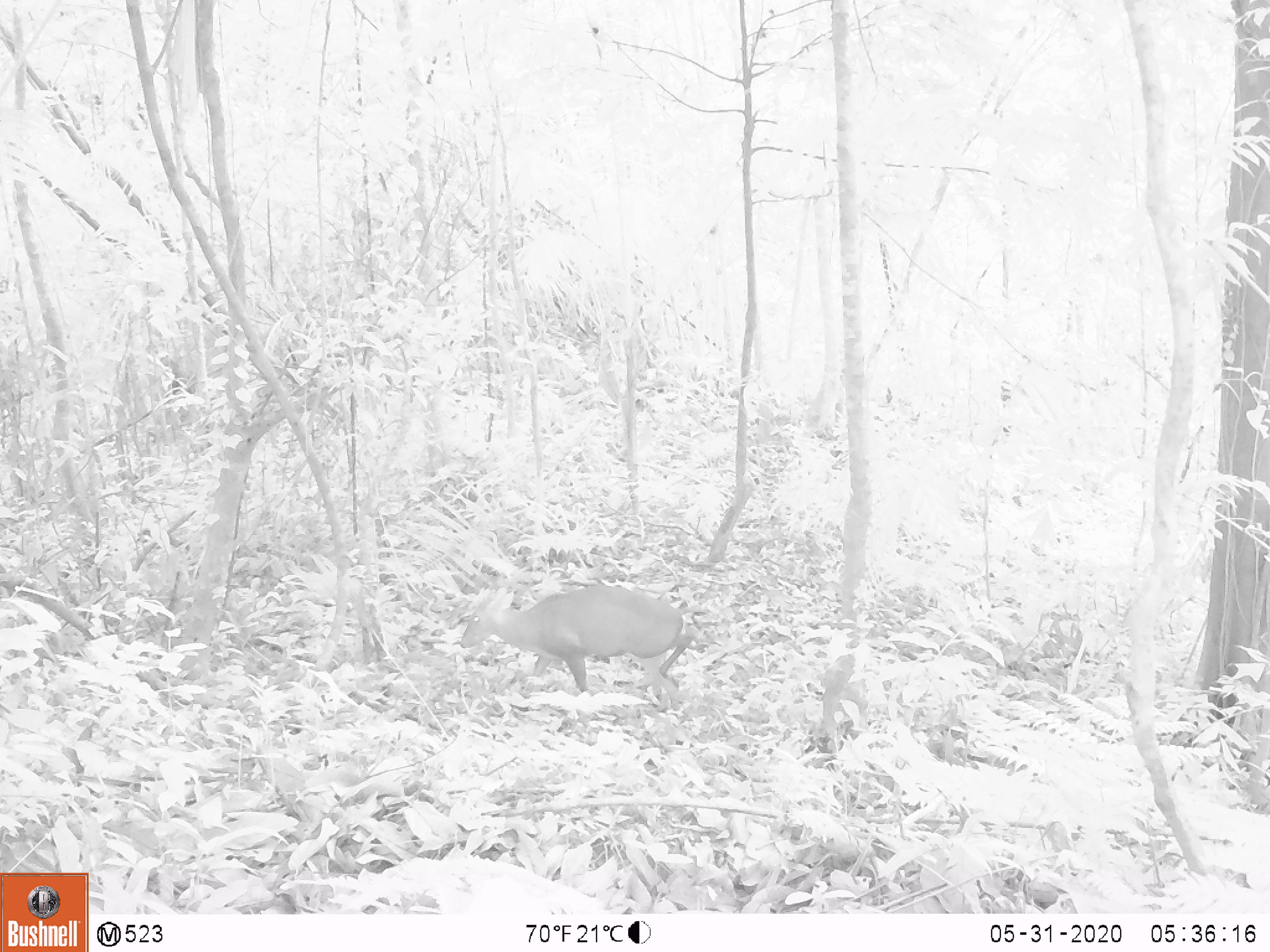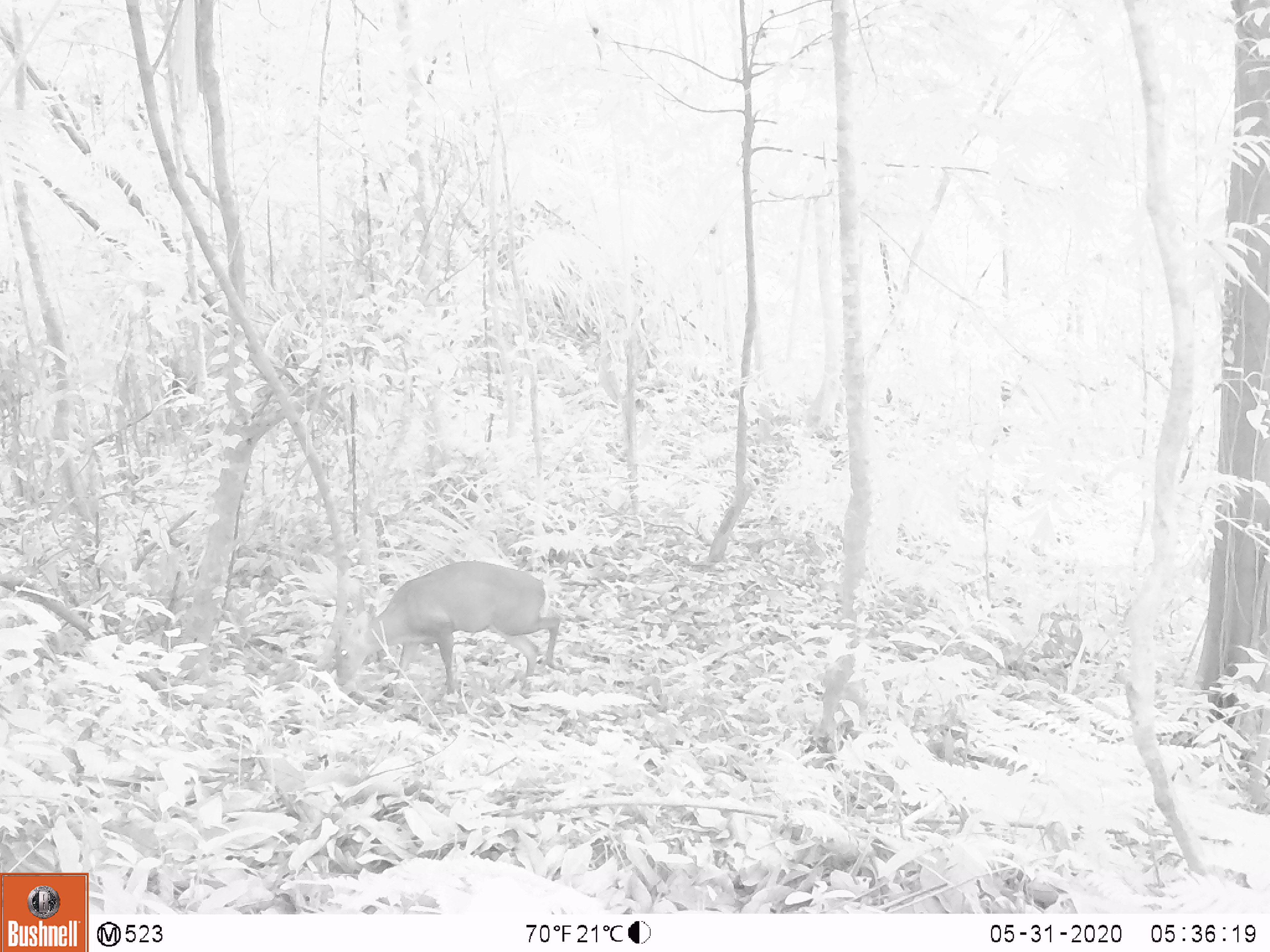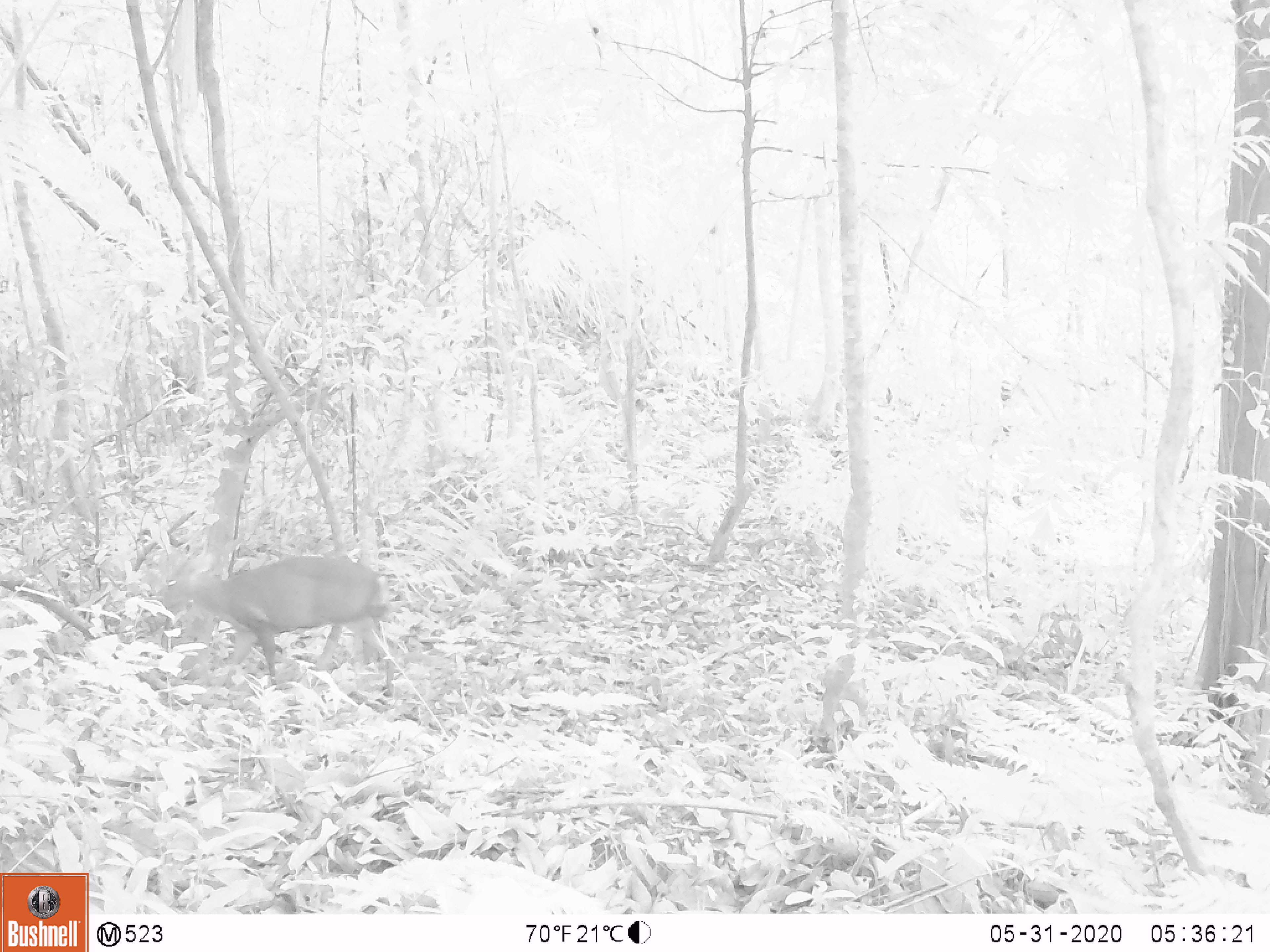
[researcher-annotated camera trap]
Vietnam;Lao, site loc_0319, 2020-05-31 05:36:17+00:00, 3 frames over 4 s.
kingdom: Animalia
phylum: Chordata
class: Mammalia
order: Artiodactyla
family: Cervidae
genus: Muntiacus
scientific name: Muntiacus rooseveltorum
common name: roosevelt's muntjac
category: roosevelts muntjac group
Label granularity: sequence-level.